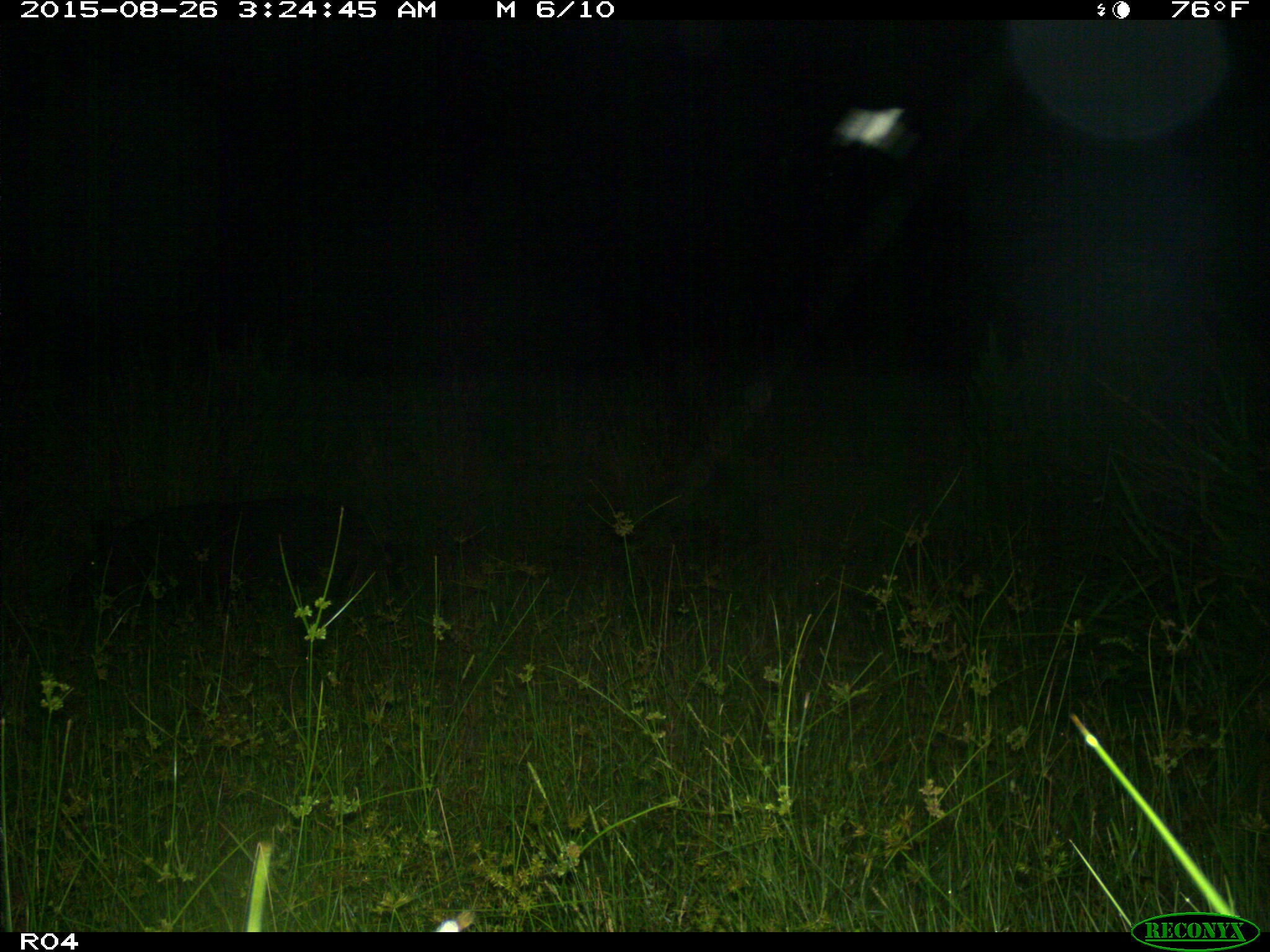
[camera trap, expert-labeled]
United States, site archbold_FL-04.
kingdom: Animalia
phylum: Chordata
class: Mammalia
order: Artiodactyla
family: Suidae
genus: Sus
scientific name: Sus scrofa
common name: wild boar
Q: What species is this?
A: Sus scrofa (wild boar).